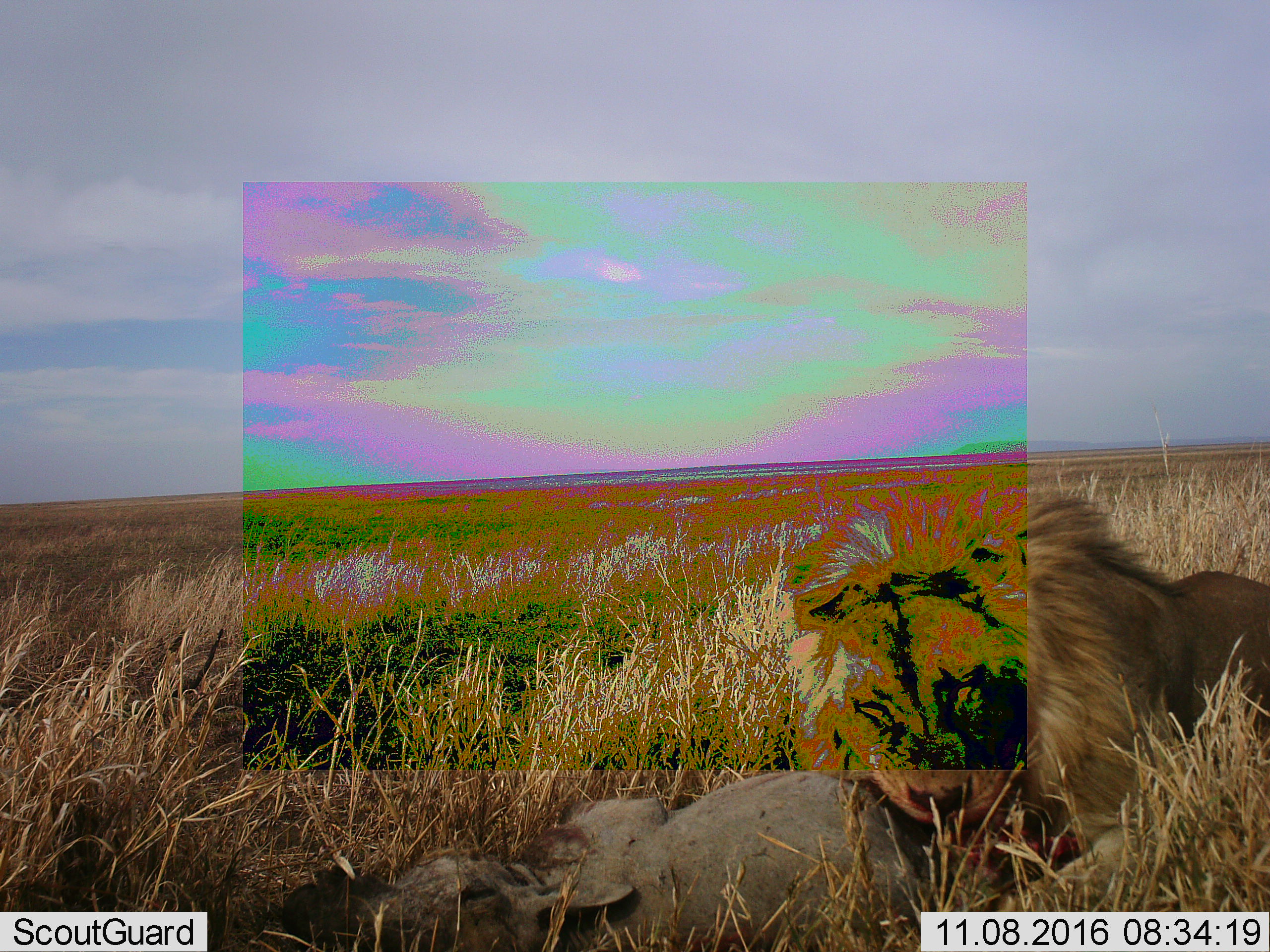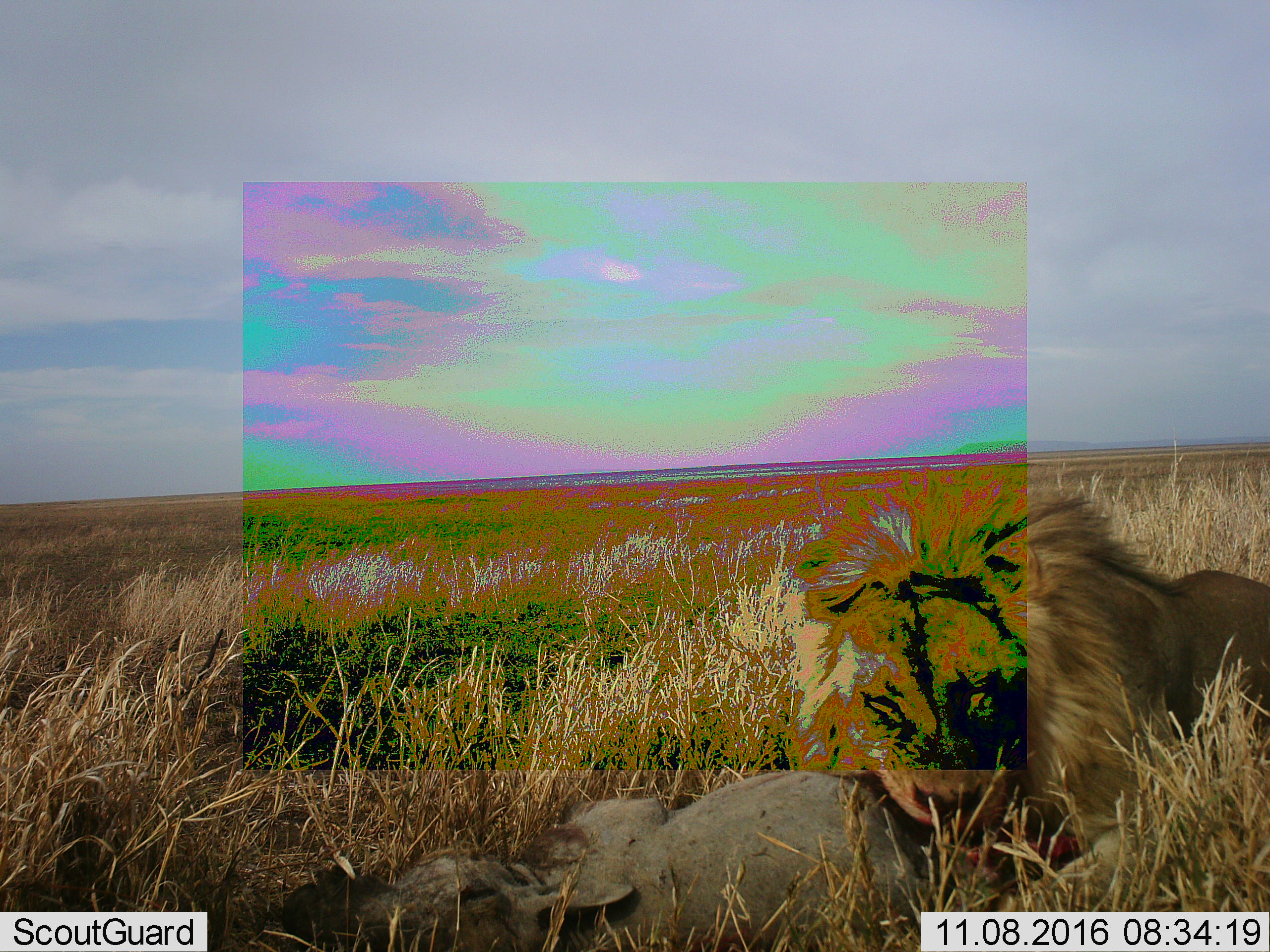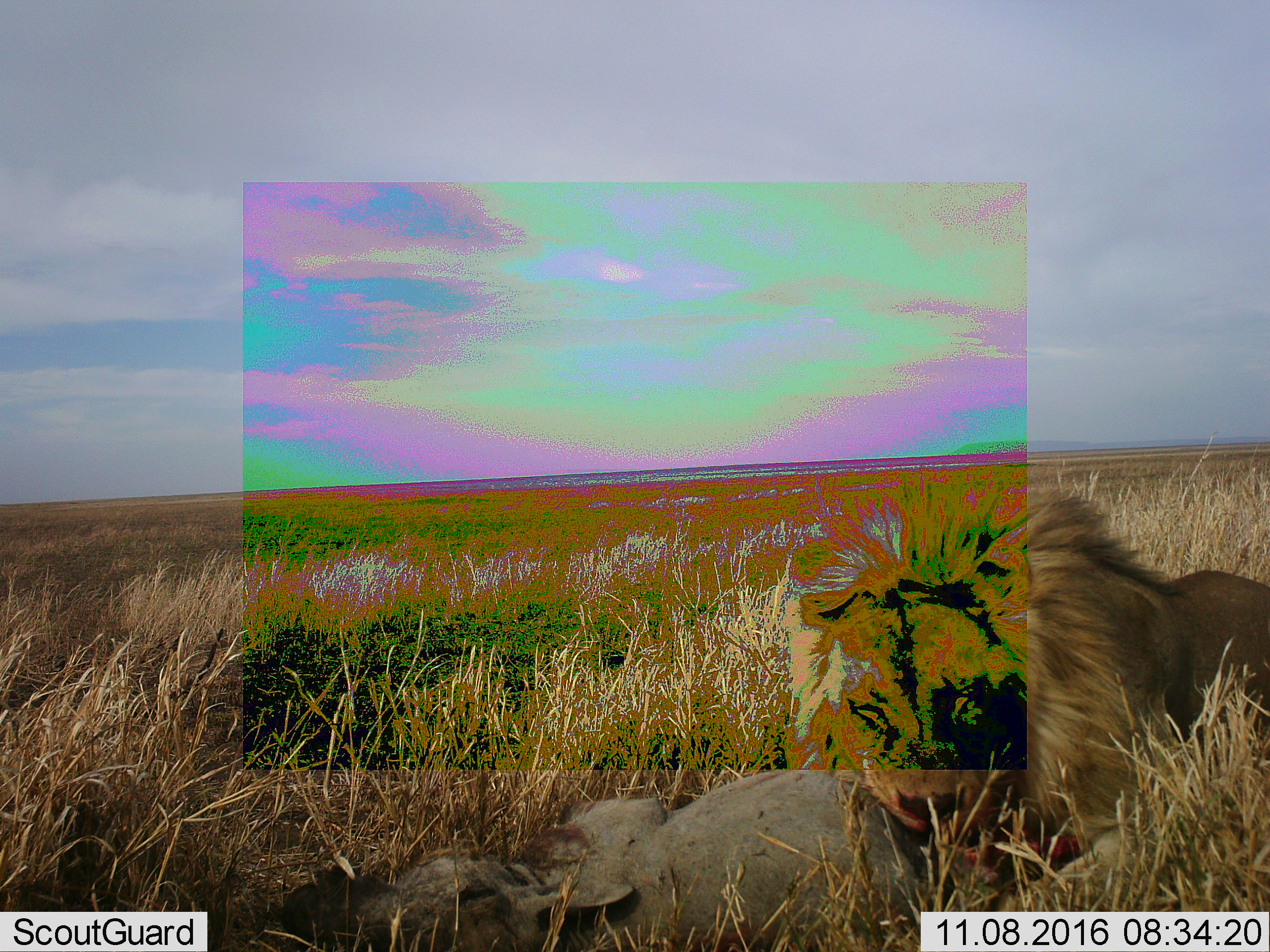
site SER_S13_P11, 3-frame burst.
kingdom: Animalia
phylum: Chordata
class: Mammalia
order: Carnivora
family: Felidae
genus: Panthera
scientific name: Panthera leo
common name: lion male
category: lionmale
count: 1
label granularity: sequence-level